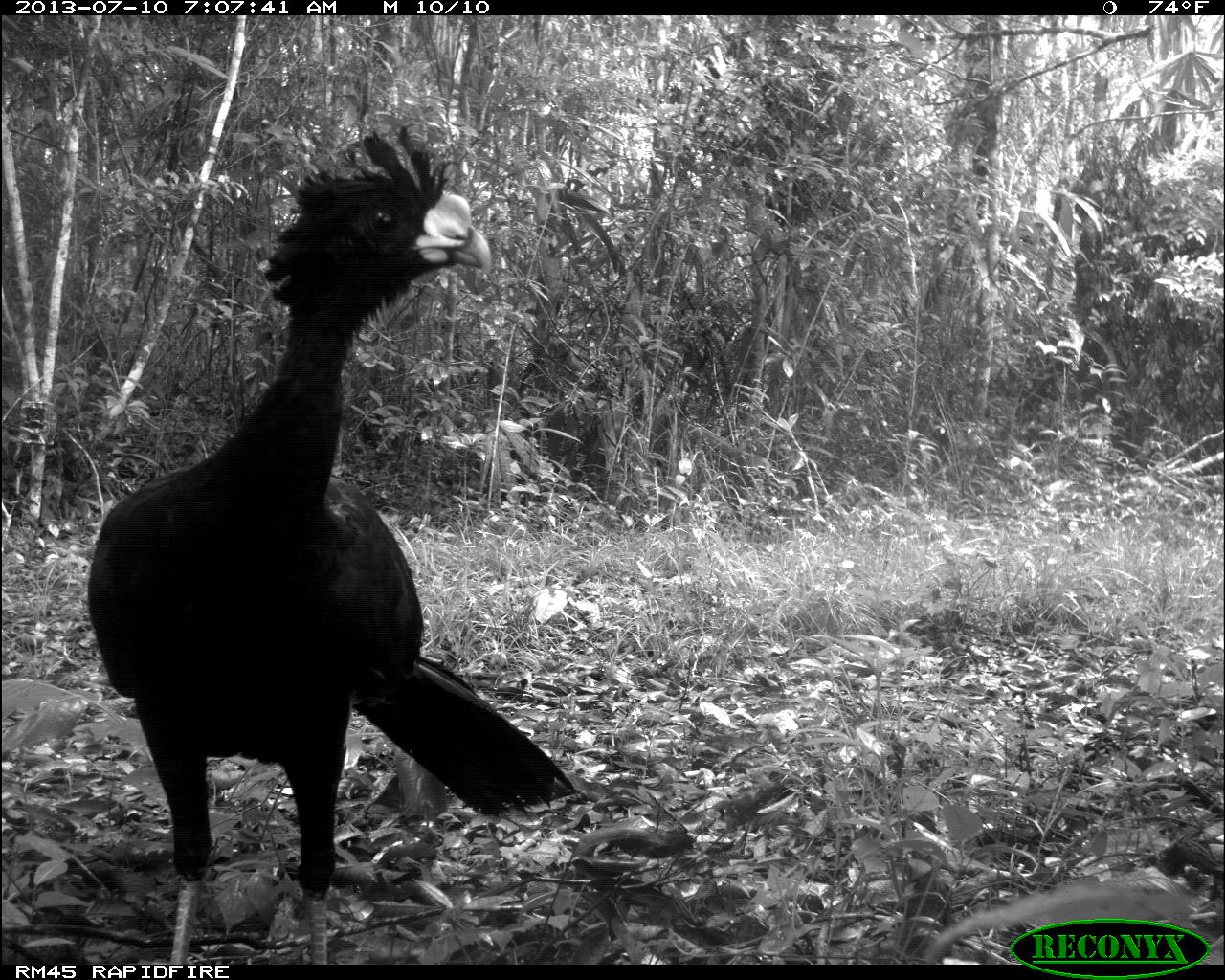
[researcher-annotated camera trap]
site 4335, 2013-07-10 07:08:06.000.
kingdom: Animalia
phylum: Chordata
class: Aves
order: Galliformes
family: Cracidae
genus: Crax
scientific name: Crax rubra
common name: great curassow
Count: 1.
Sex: male.